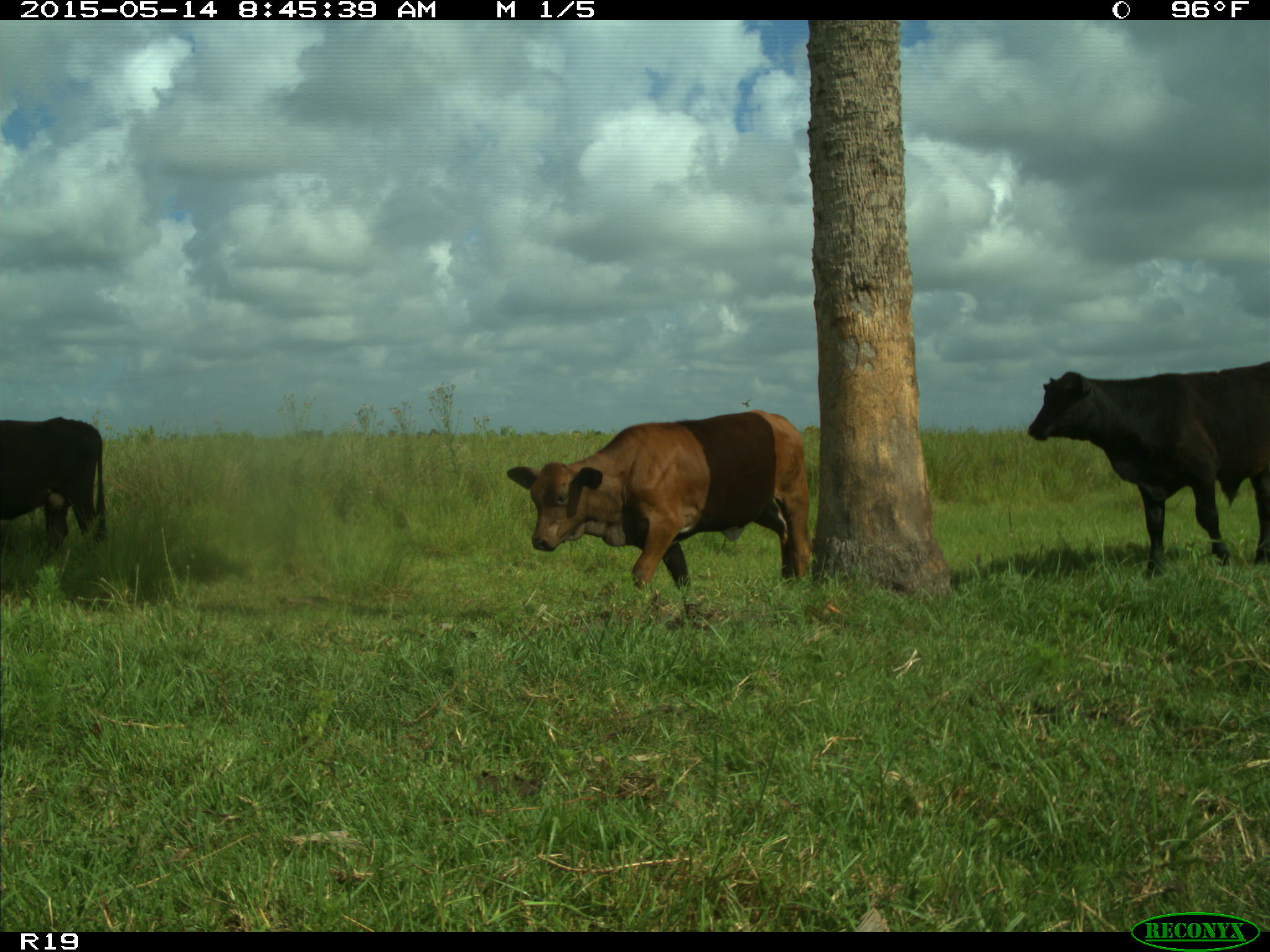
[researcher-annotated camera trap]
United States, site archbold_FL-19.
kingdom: Animalia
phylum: Chordata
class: Mammalia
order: Artiodactyla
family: Bovidae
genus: Bos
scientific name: Bos taurus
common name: domestic cow